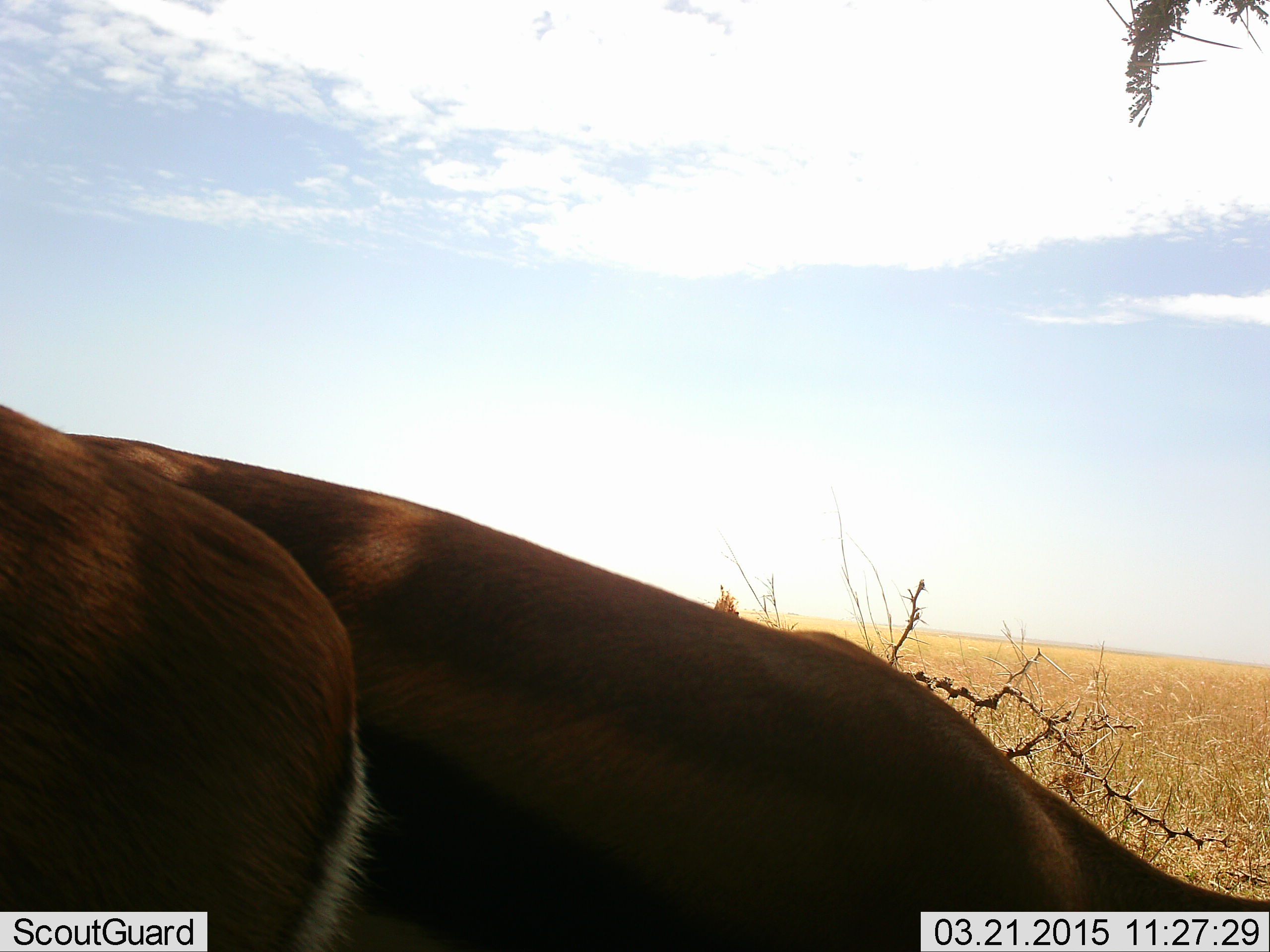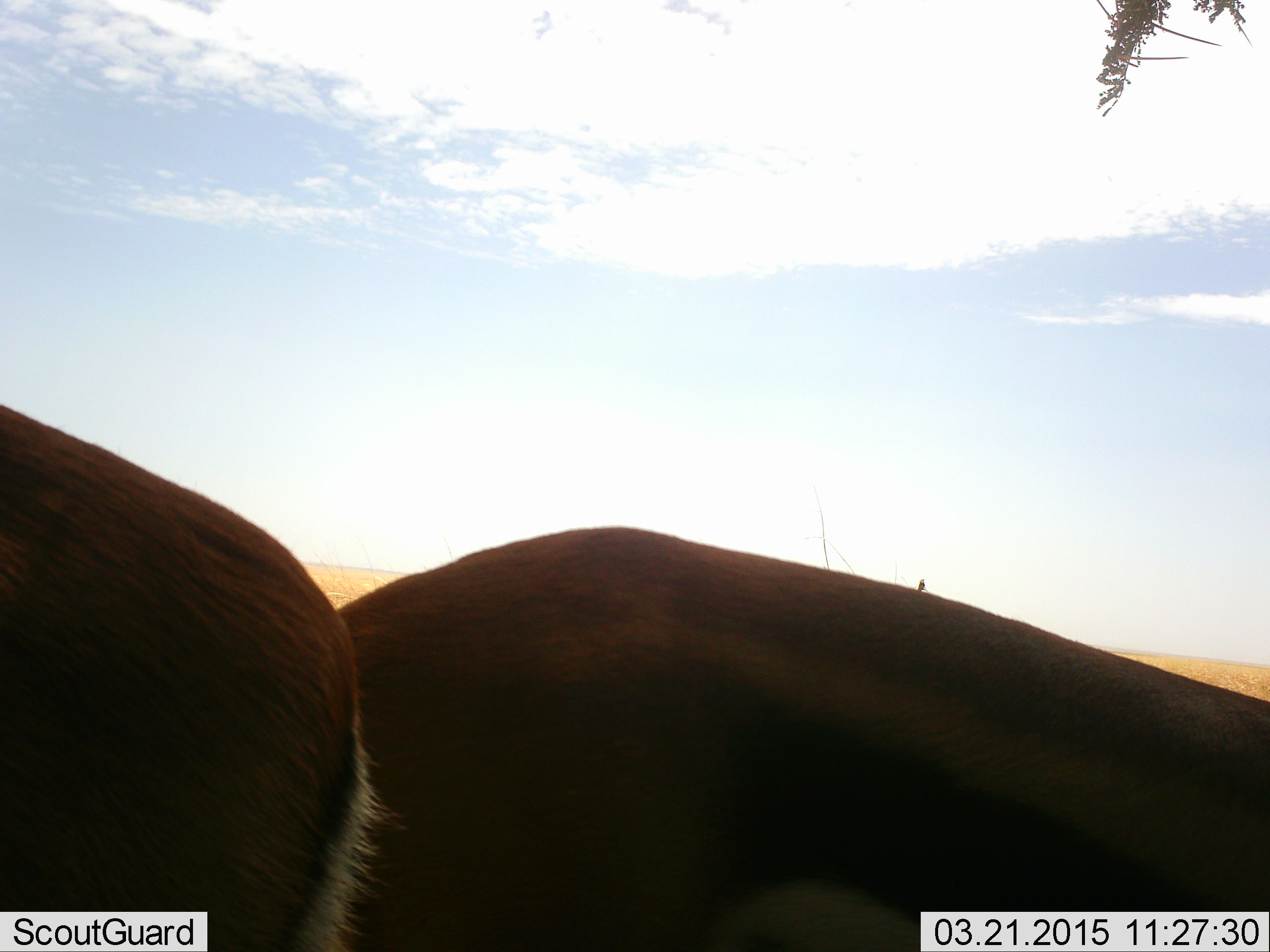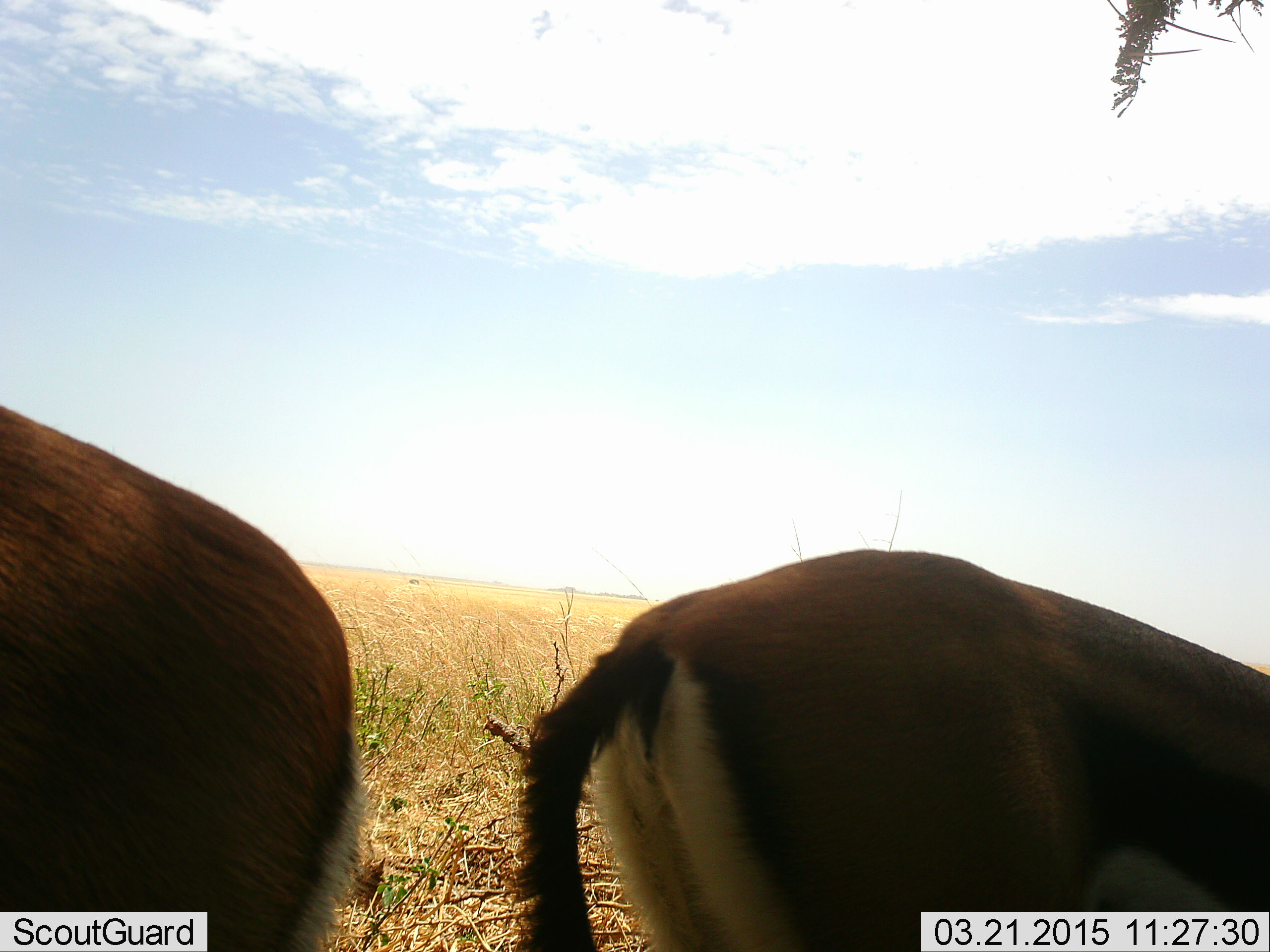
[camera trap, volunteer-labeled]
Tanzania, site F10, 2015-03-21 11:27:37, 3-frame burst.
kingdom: Animalia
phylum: Chordata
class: Mammalia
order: Artiodactyla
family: Bovidae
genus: Eudorcas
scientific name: Eudorcas thomsonii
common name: thomson's gazelle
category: gazellethomsons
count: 2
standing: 90%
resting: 0%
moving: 50%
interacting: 0%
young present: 0%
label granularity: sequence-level